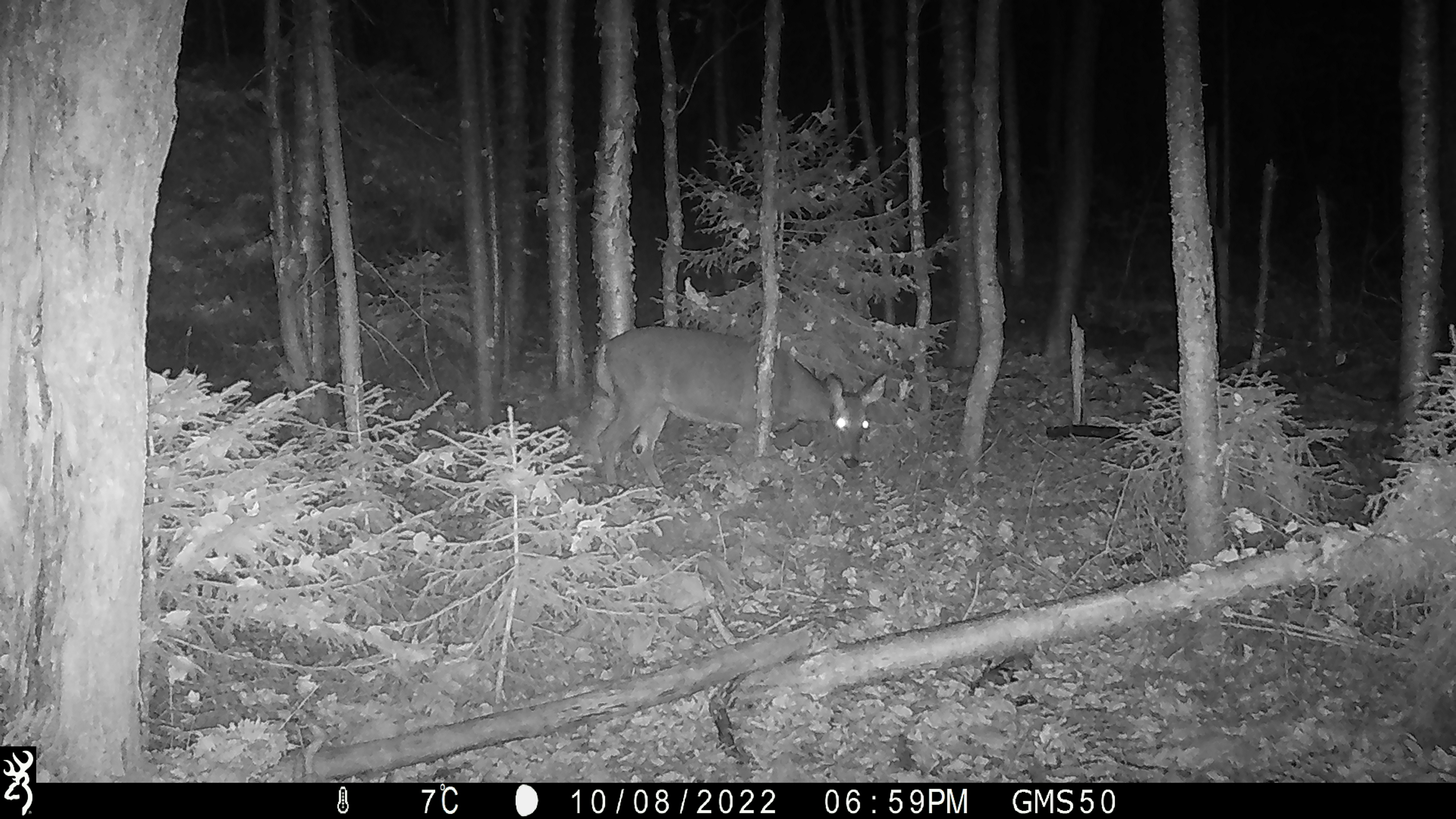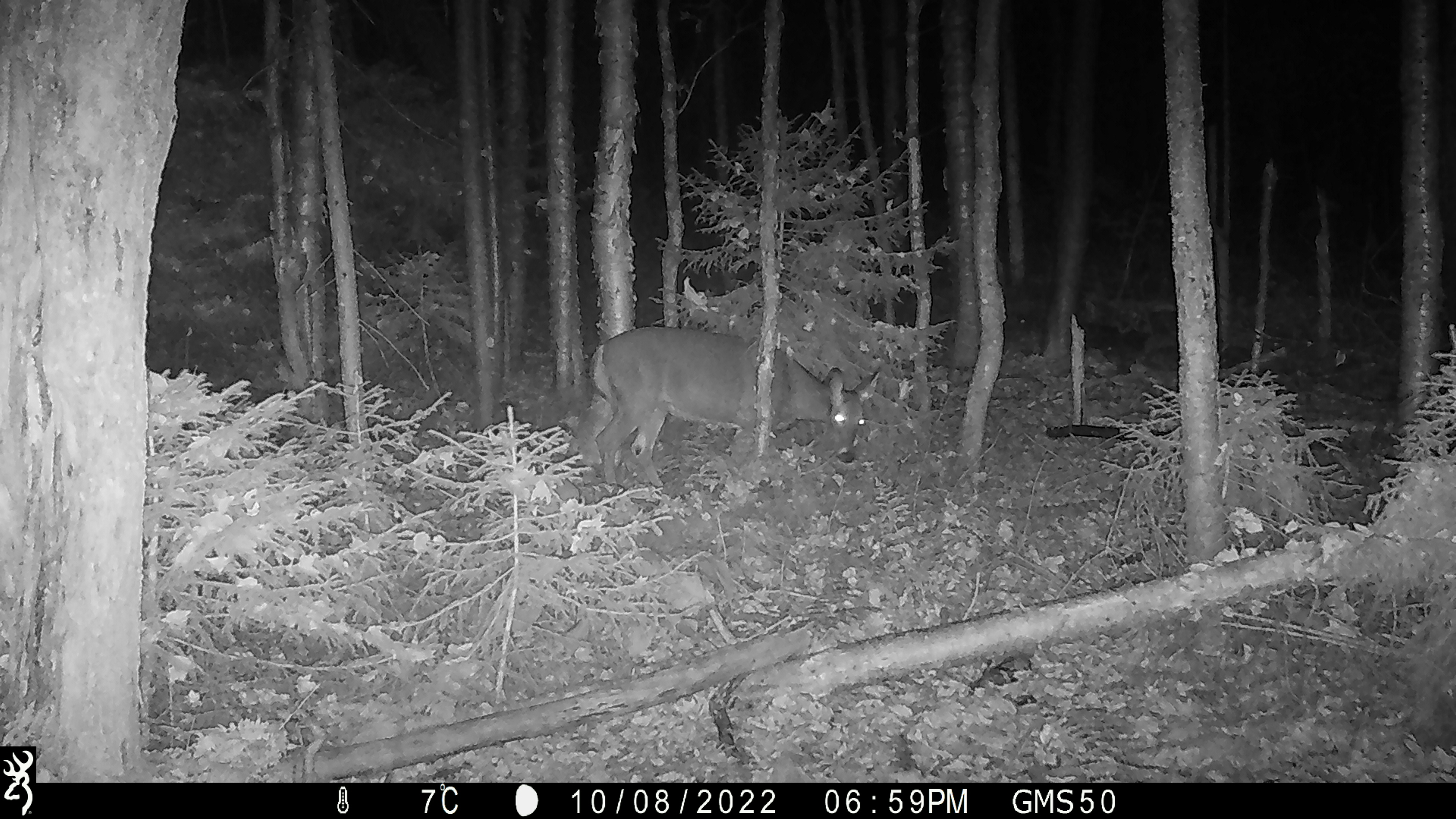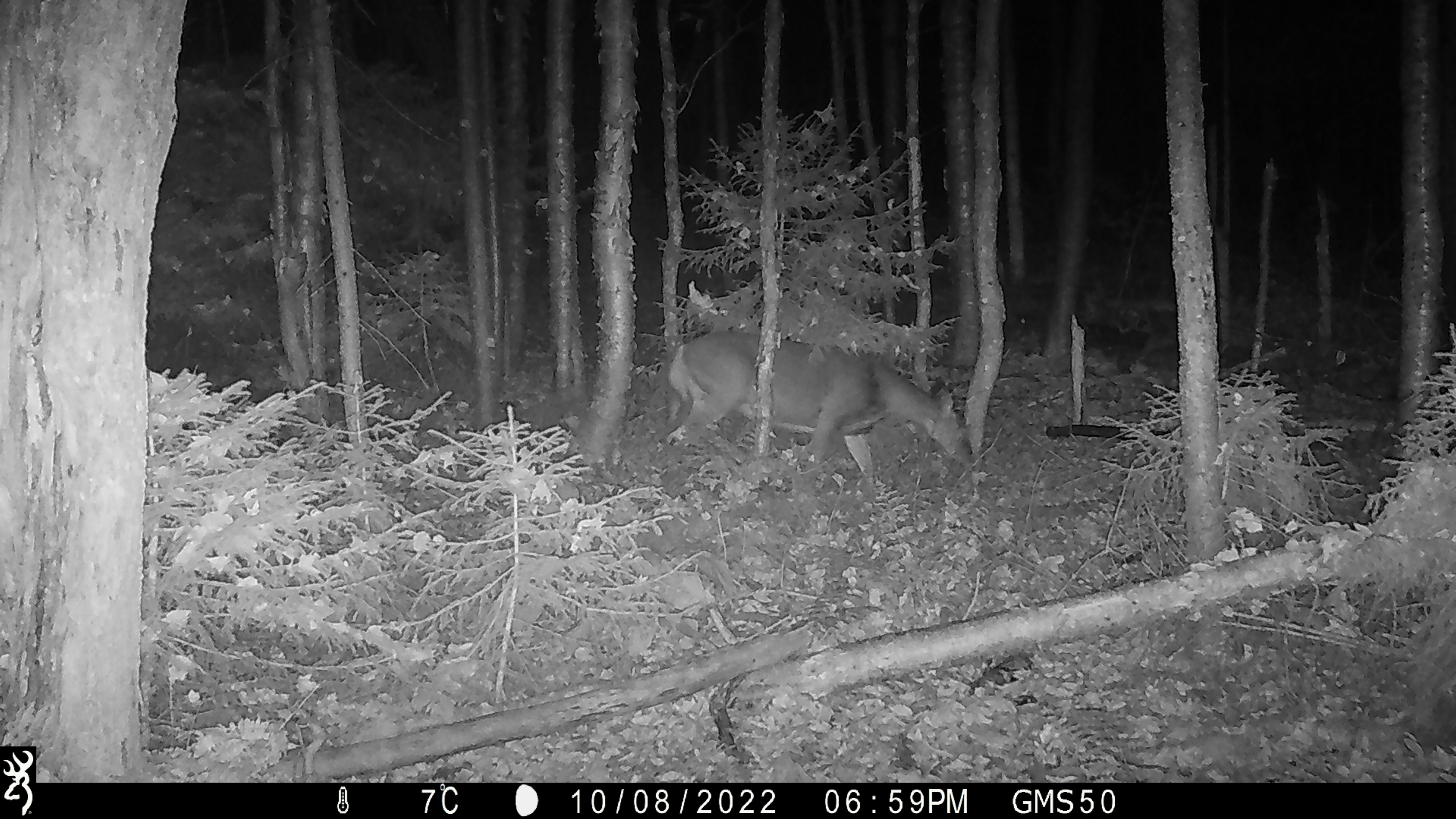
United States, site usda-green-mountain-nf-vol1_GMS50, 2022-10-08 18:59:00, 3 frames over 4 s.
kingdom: Animalia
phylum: Chordata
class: Mammalia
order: Artiodactyla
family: Cervidae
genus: Odocoileus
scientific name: Odocoileus virginianus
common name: white-tailed deer